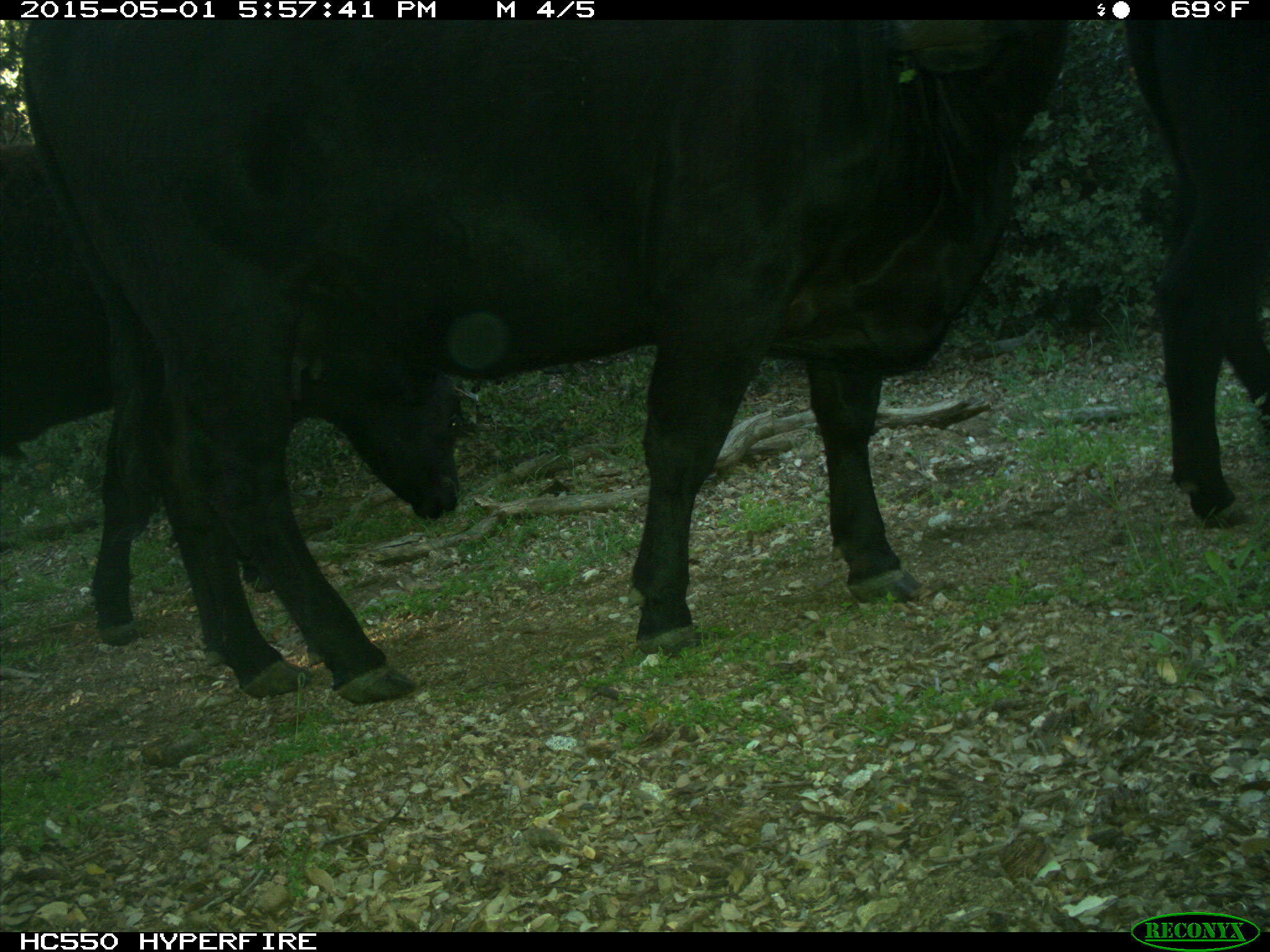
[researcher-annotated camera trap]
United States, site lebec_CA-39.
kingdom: Animalia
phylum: Chordata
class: Mammalia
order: Artiodactyla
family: Bovidae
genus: Bos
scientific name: Bos taurus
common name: domestic cow